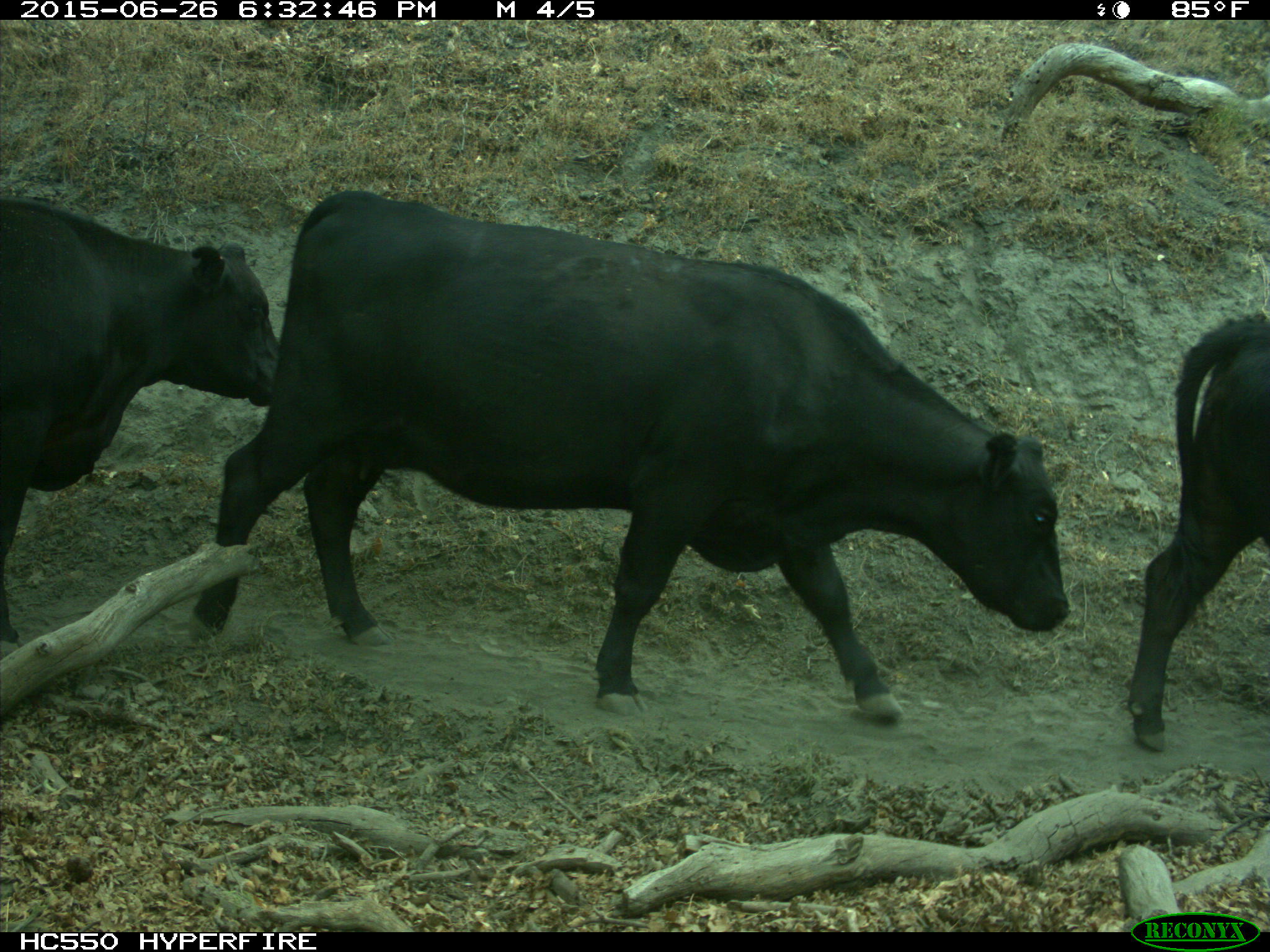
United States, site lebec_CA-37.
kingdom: Animalia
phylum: Chordata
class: Mammalia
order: Artiodactyla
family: Bovidae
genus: Bos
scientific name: Bos taurus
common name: domestic cow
Bos taurus (domestic cow).